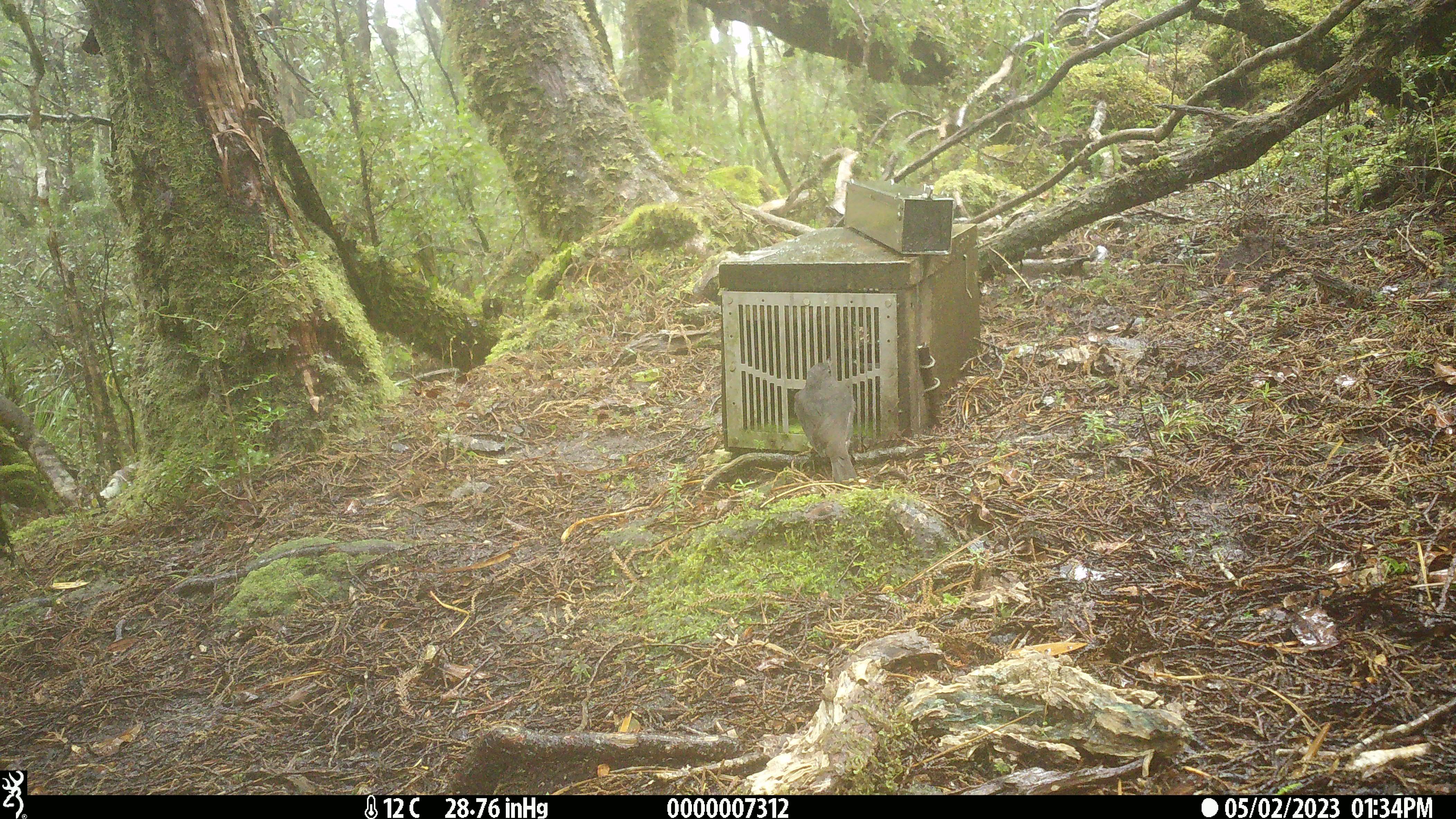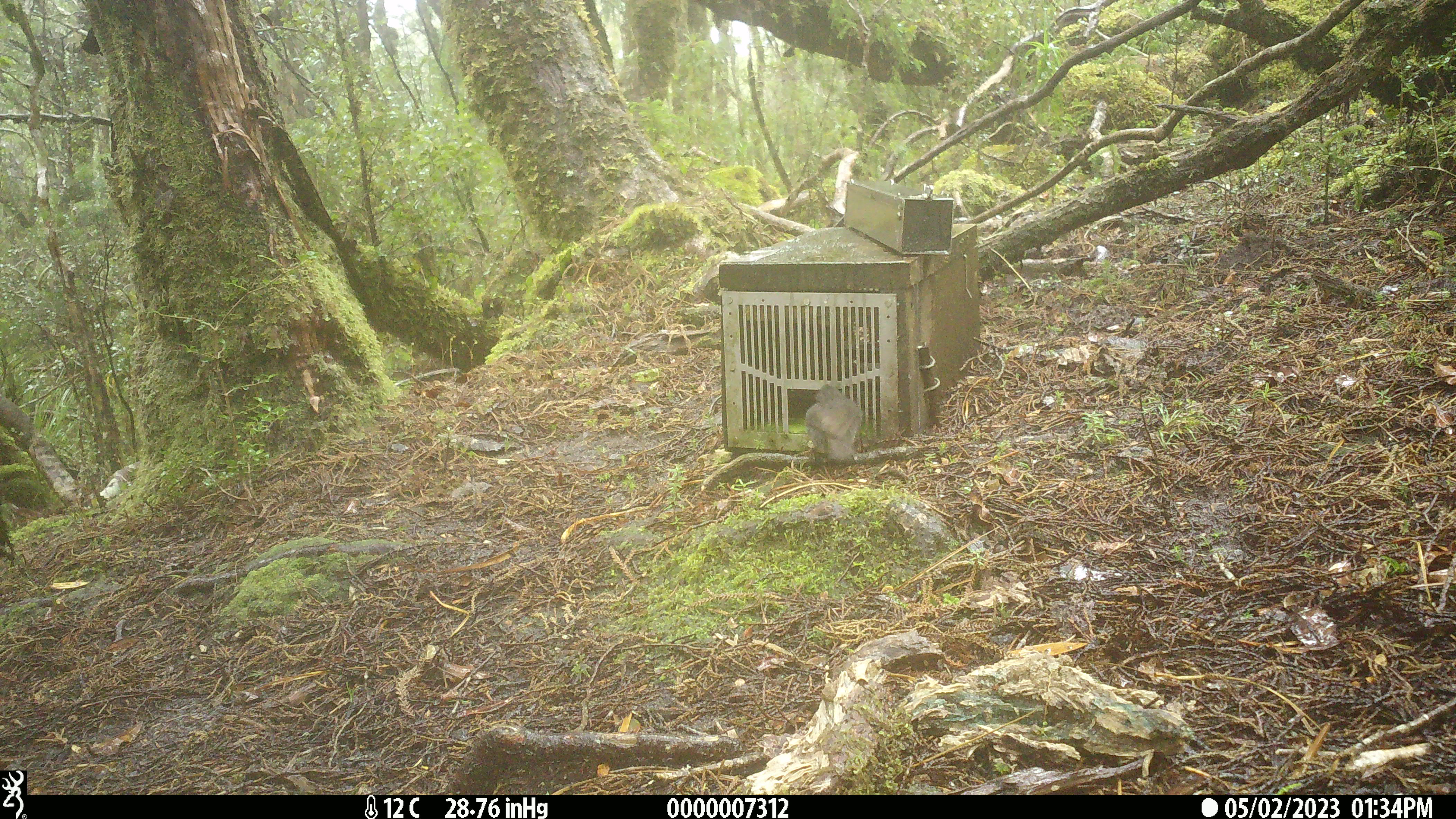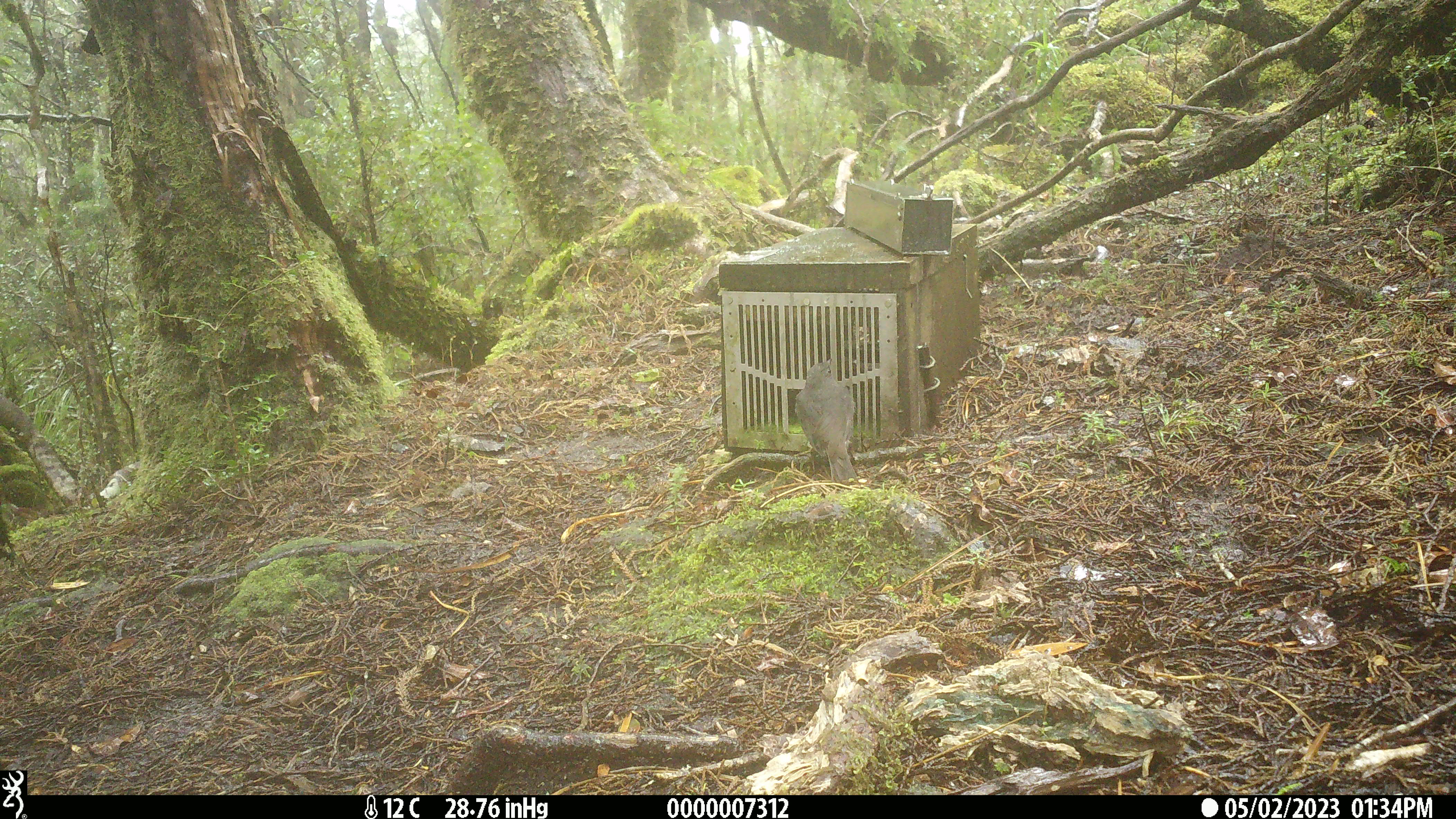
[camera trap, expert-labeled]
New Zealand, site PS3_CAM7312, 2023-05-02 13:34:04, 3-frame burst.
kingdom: Animalia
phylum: Chordata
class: Aves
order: Passeriformes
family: Petroicidae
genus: Petroica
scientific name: Petroica australis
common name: new zealand robin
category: robin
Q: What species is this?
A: Robin (new zealand robin) (Petroica australis).